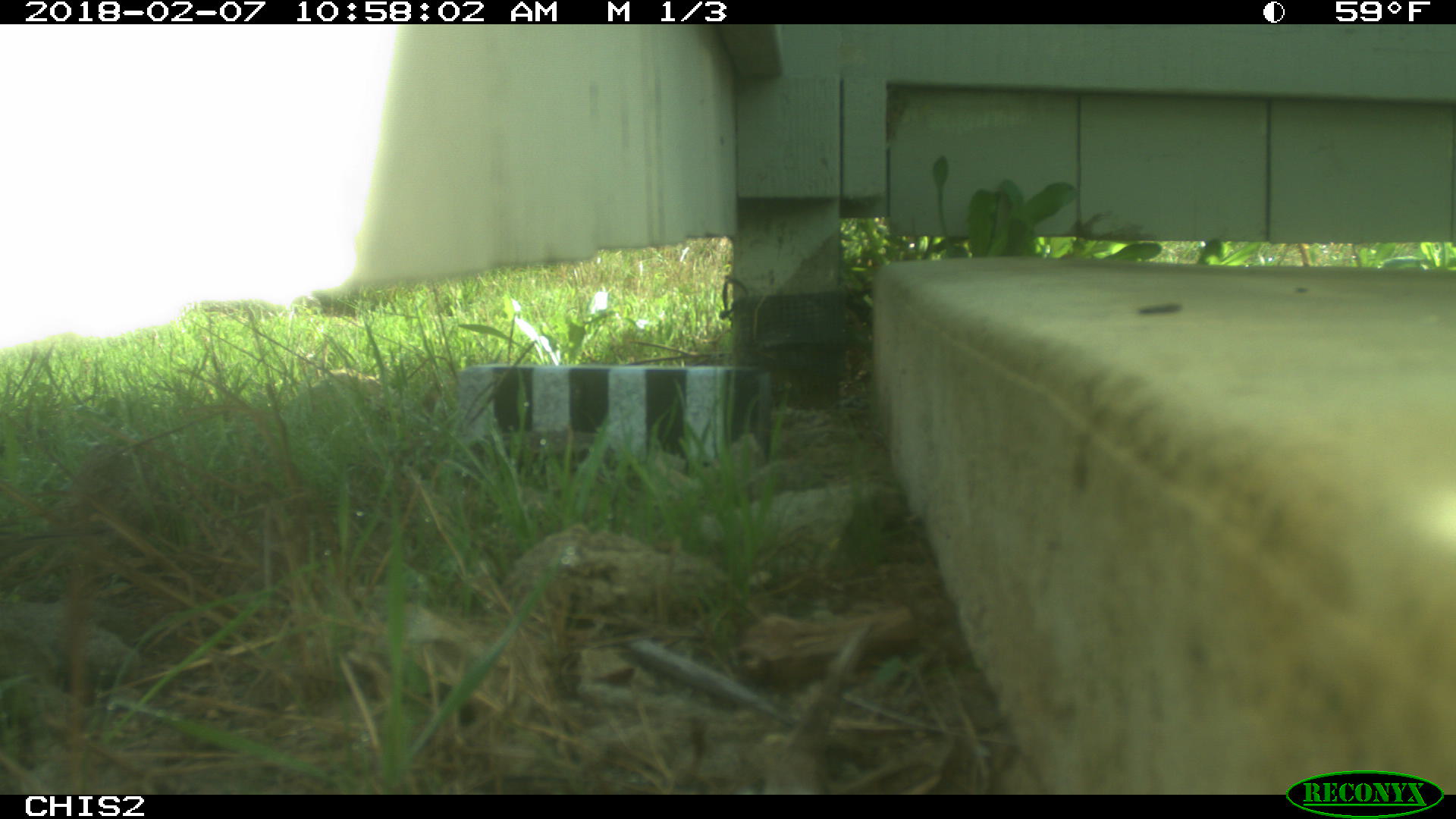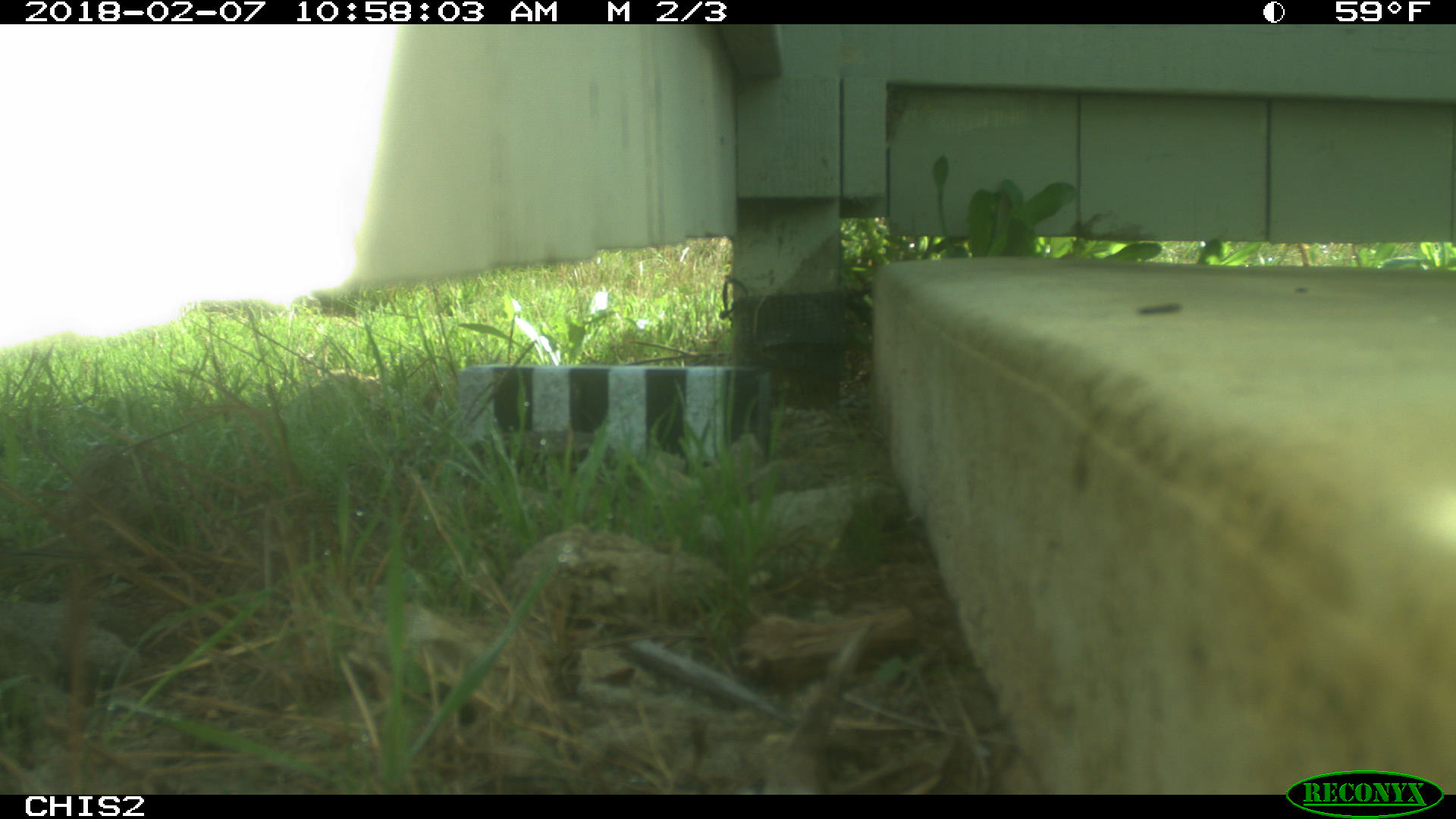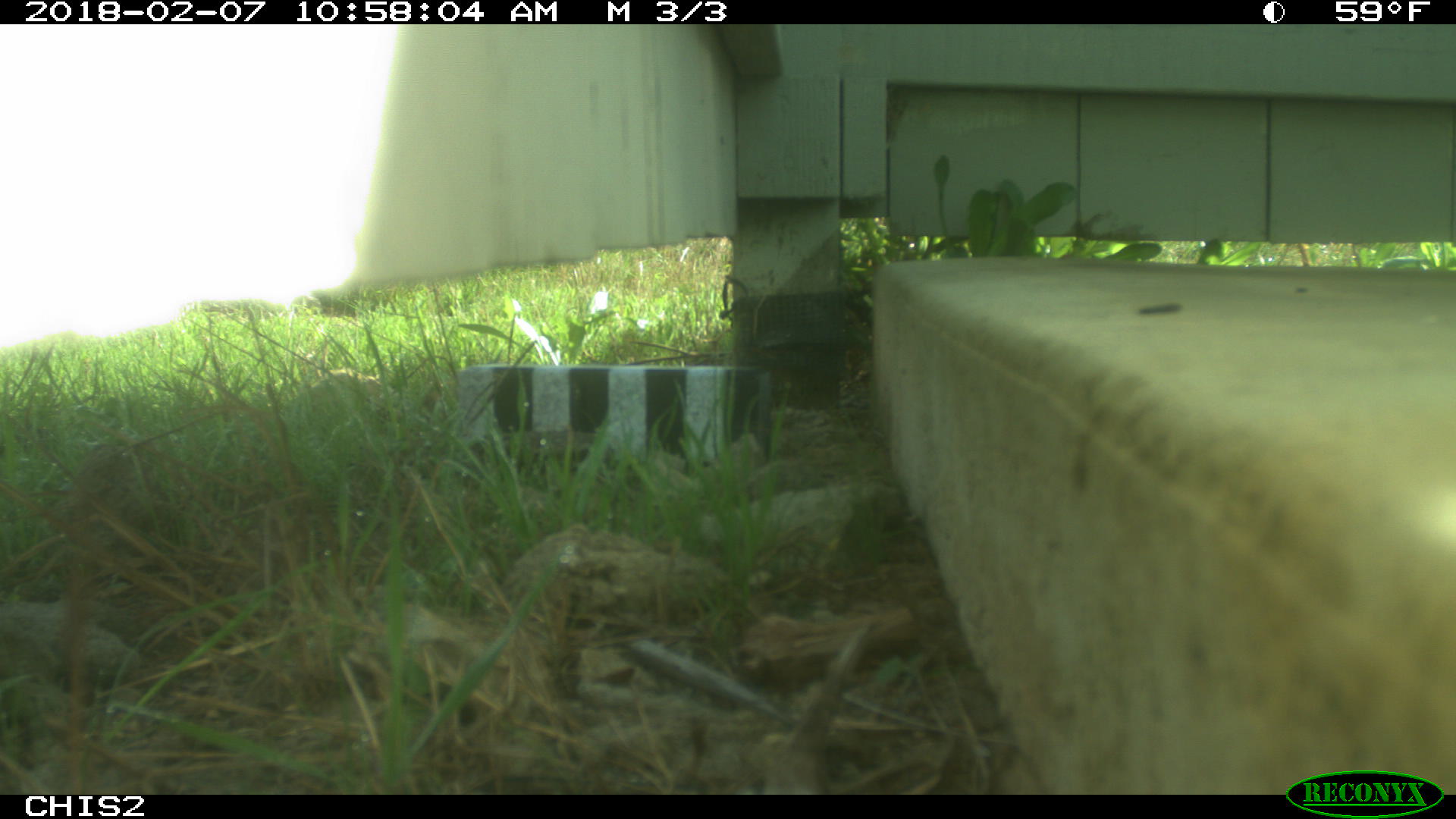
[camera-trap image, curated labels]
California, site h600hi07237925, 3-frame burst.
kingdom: Animalia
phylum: Chordata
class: Aves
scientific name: Aves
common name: bird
Bird (Aves).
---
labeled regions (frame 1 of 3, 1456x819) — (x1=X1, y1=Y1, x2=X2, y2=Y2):
bird: (x1=0, y1=0, x2=1455, y2=818)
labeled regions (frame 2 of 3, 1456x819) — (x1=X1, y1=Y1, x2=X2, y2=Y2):
bird: (x1=0, y1=548, x2=99, y2=607)